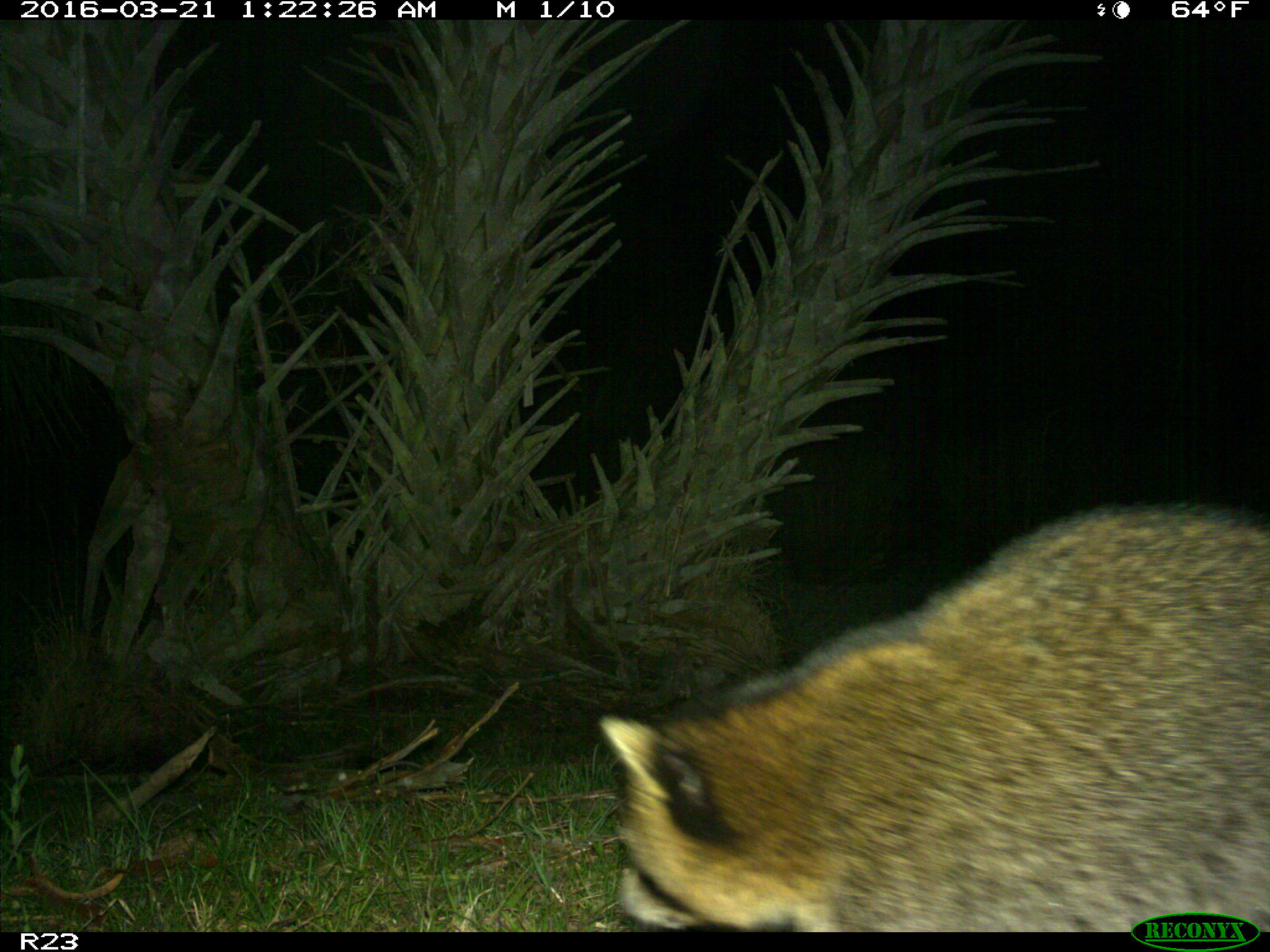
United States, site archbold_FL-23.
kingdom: Animalia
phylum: Chordata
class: Mammalia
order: Carnivora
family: Procyonidae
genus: Procyon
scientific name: Procyon lotor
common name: common raccoon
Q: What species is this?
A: Procyon lotor (common raccoon).